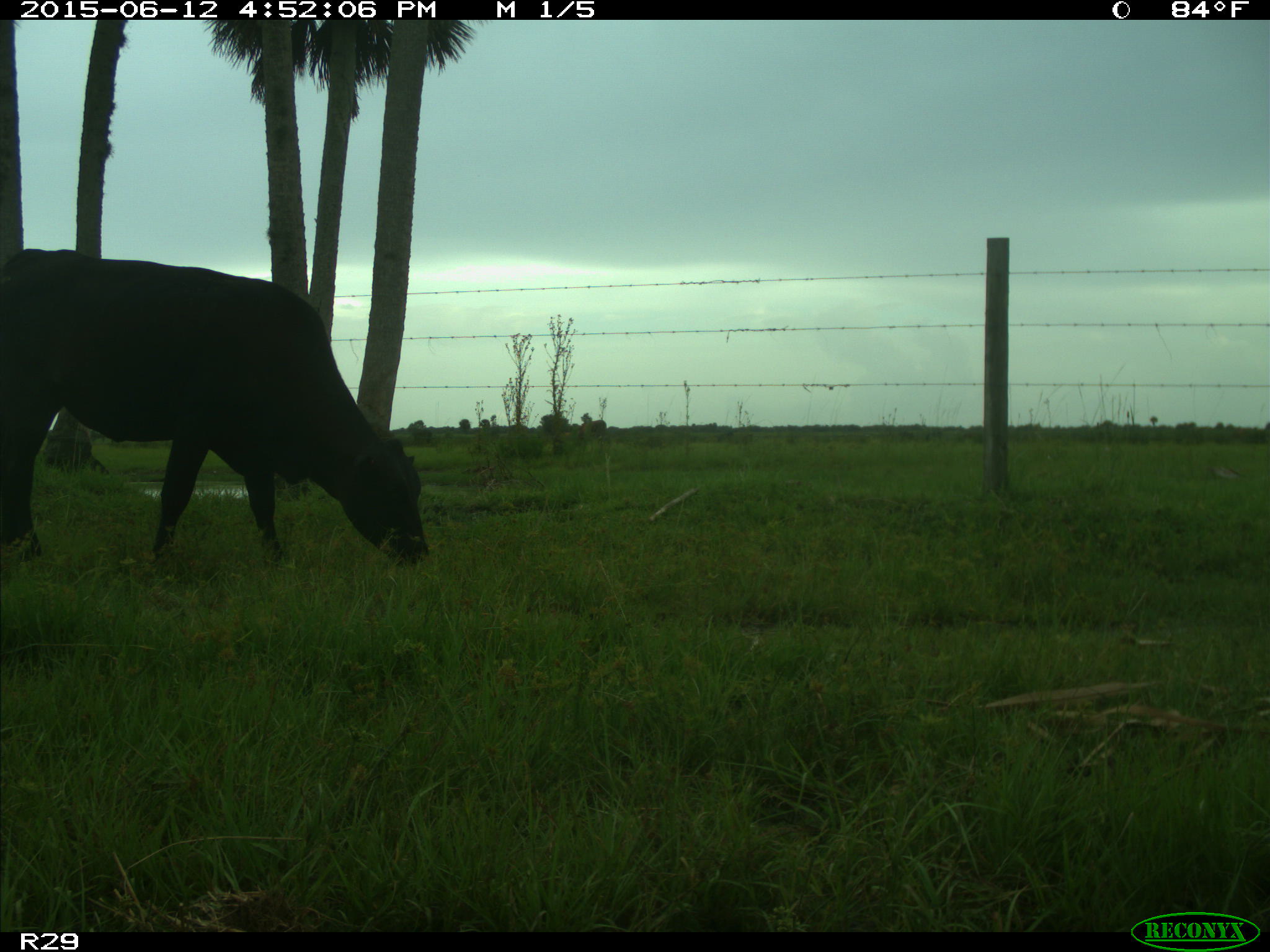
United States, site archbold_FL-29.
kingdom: Animalia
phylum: Chordata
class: Mammalia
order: Artiodactyla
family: Bovidae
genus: Bos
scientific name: Bos taurus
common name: domestic cow